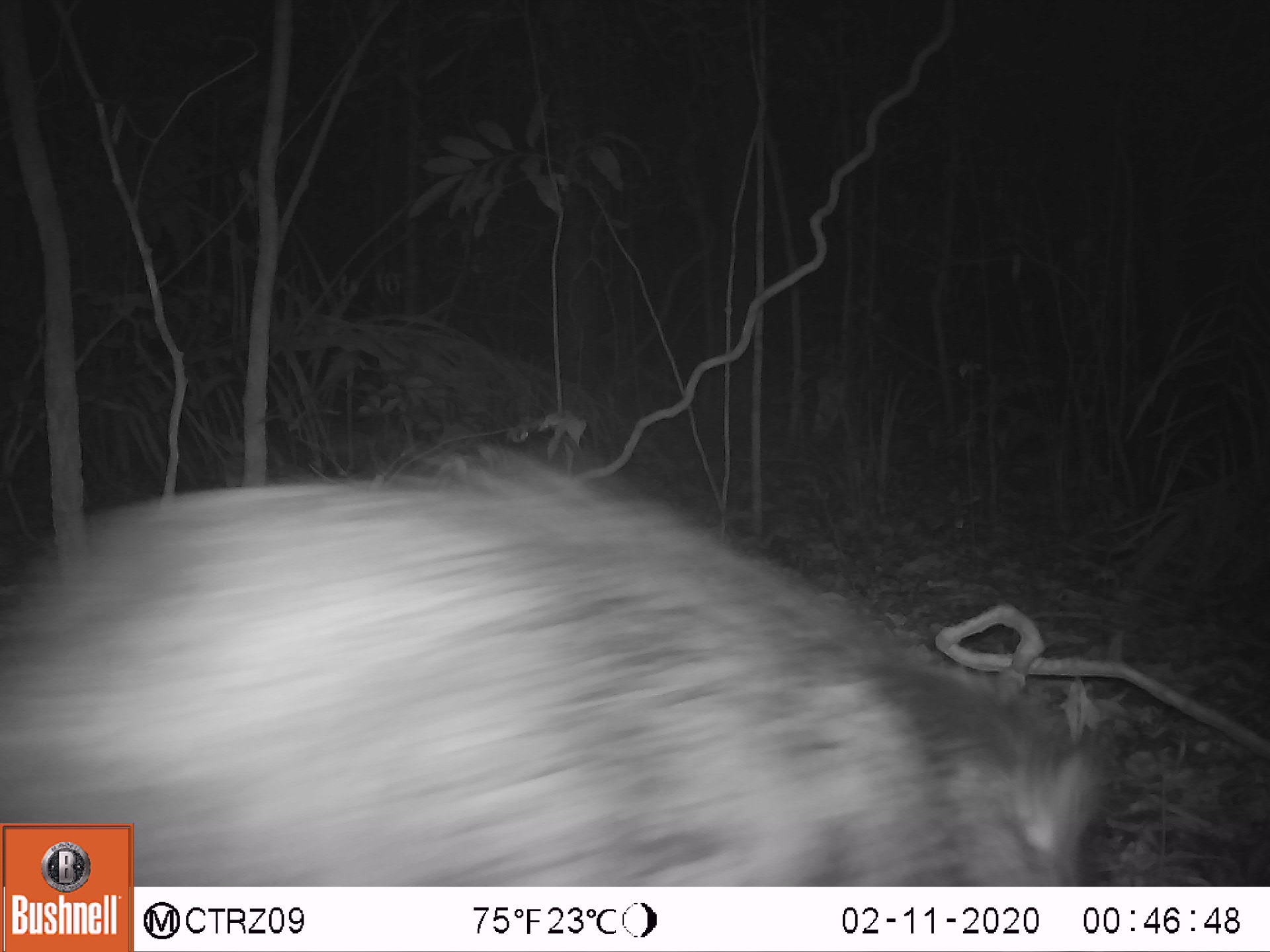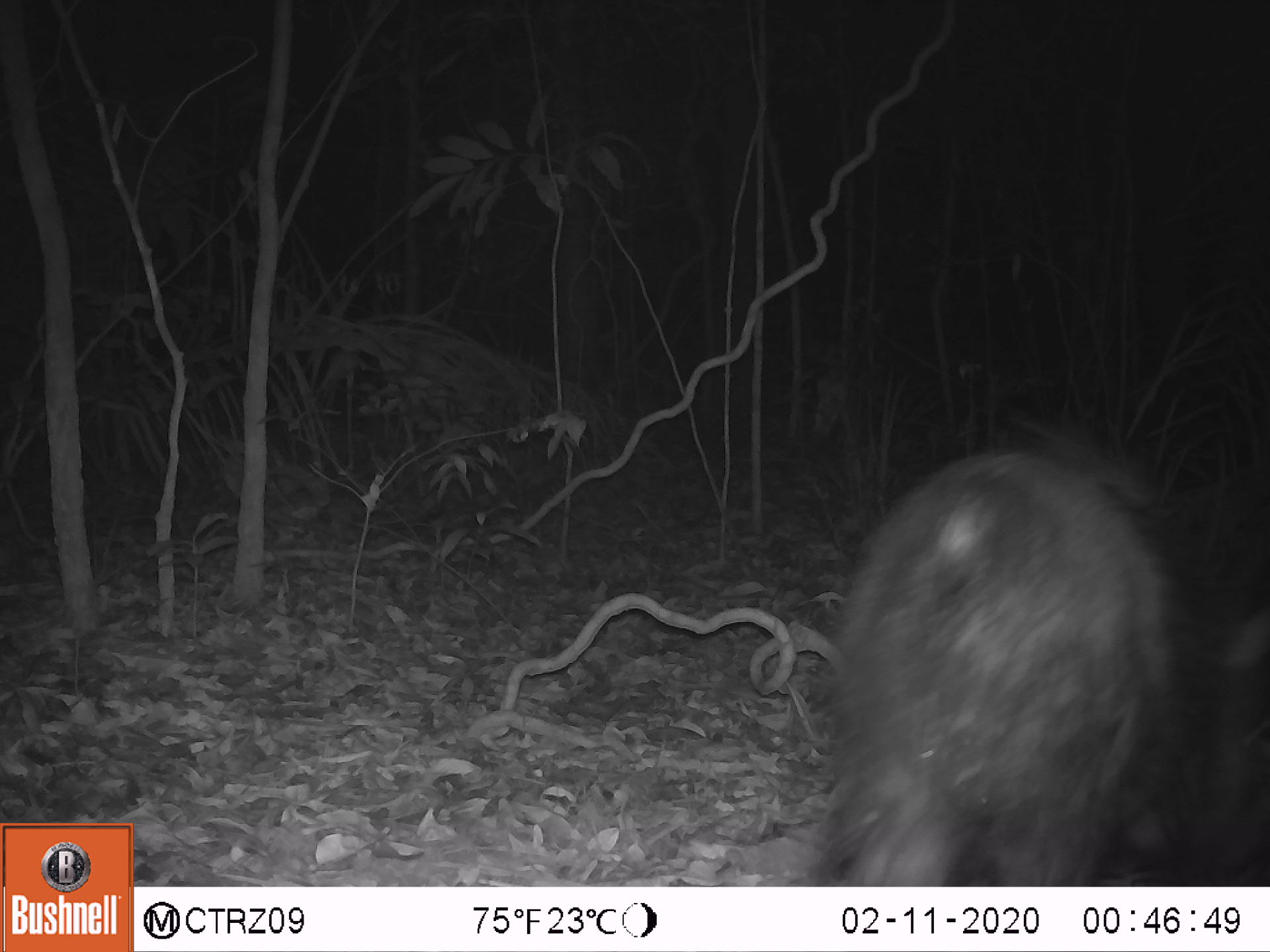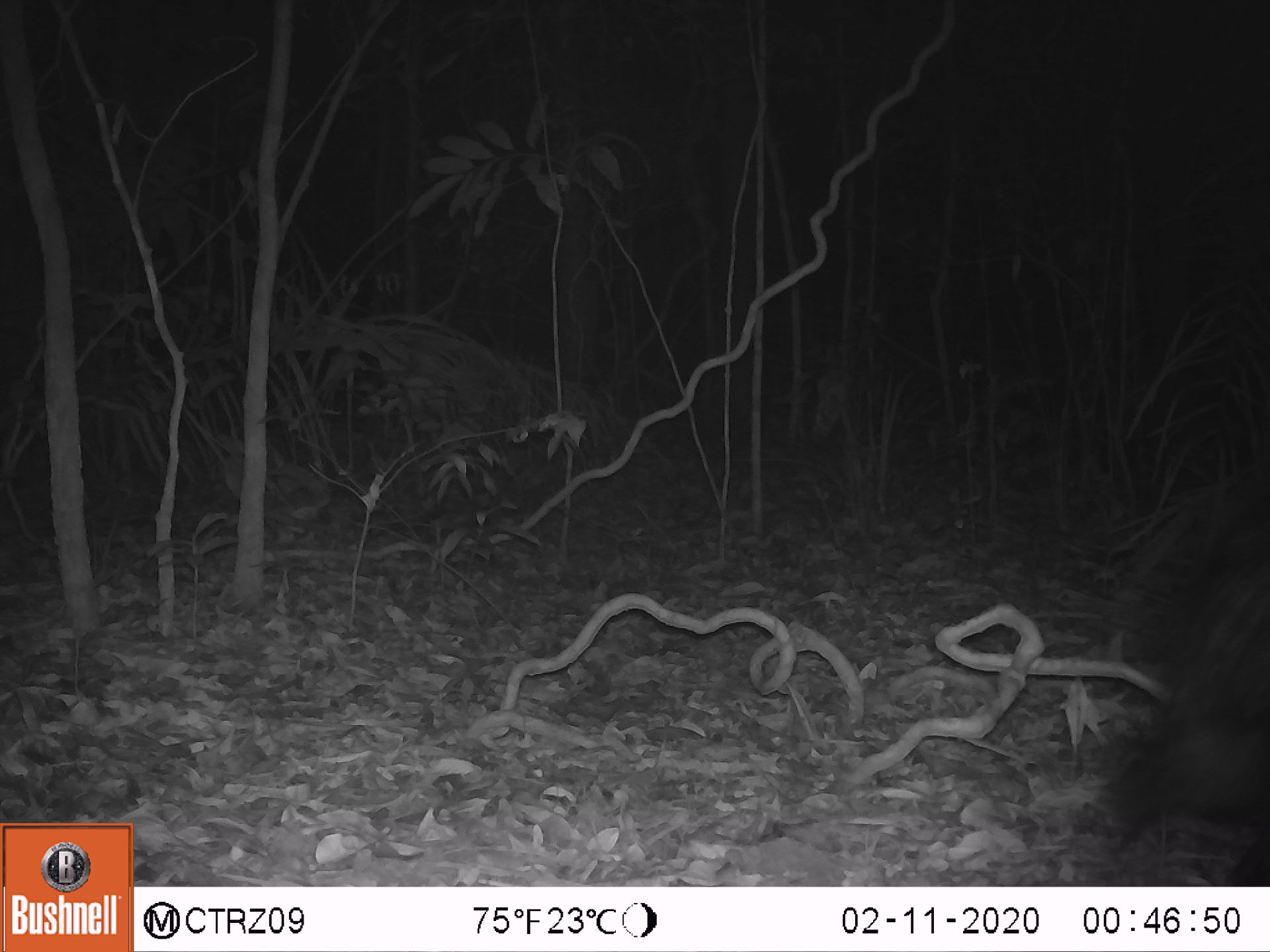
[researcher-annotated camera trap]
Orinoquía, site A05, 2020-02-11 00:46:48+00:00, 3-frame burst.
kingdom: Animalia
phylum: Chordata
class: Mammalia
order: Artiodactyla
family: Tayassuidae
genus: Pecari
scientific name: Pecari tajacu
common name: collared peccary